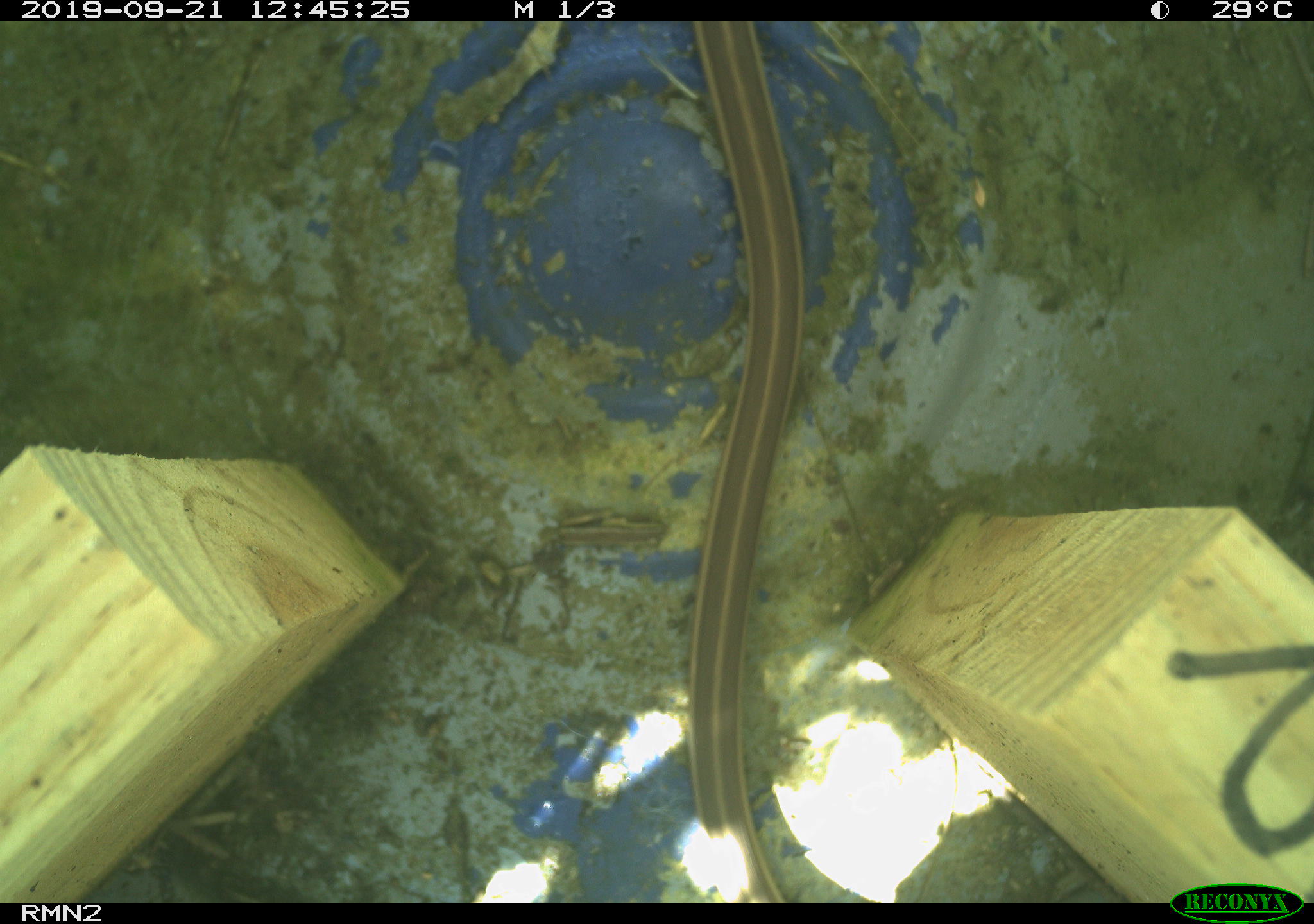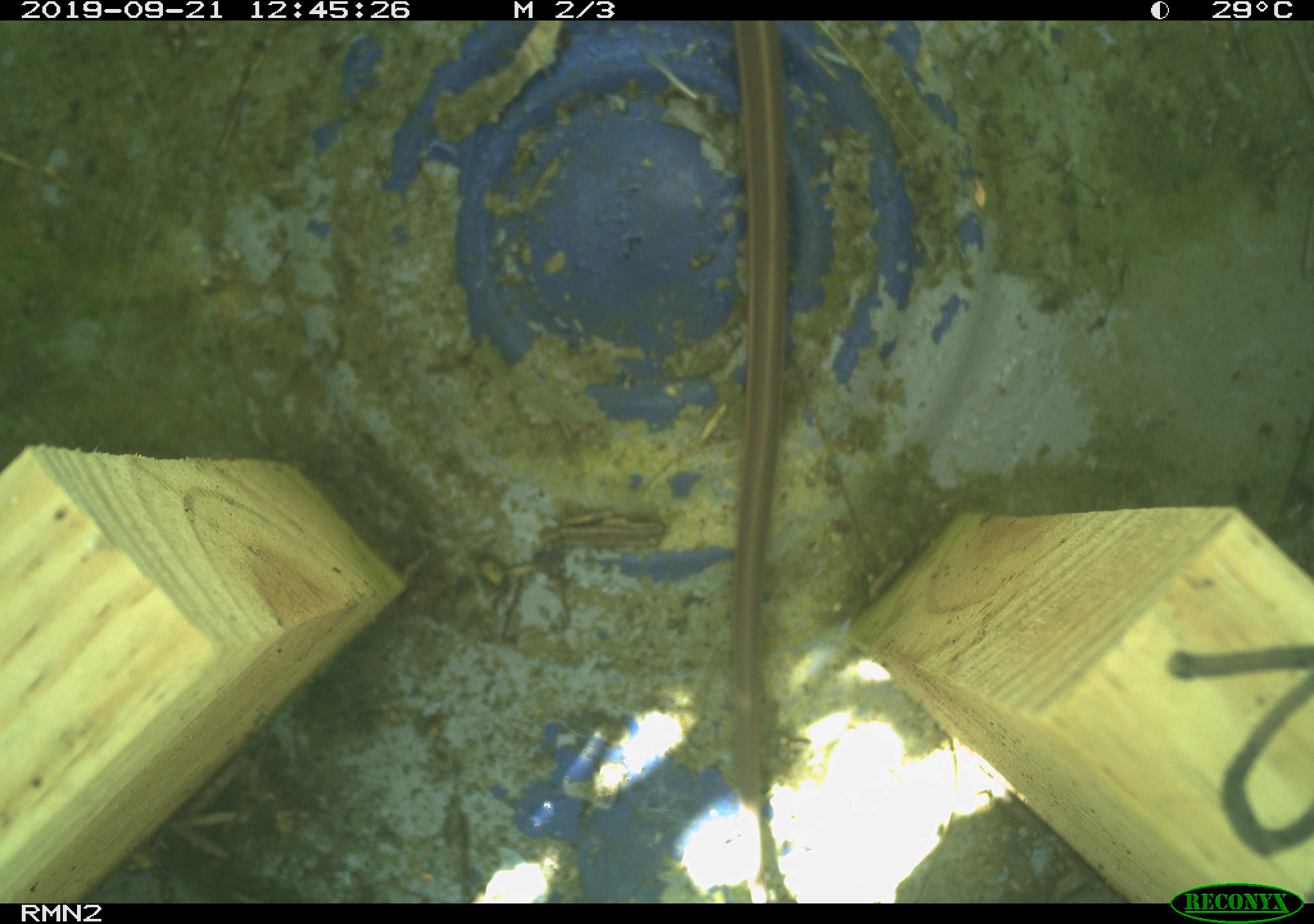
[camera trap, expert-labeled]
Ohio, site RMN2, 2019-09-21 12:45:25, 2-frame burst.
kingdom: Animalia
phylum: Chordata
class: Reptilia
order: Squamata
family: Colubridae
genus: Thamnophis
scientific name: Thamnophis sirtalis sirtalis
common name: eastern gartersnake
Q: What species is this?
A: Eastern gartersnake (Thamnophis sirtalis sirtalis).